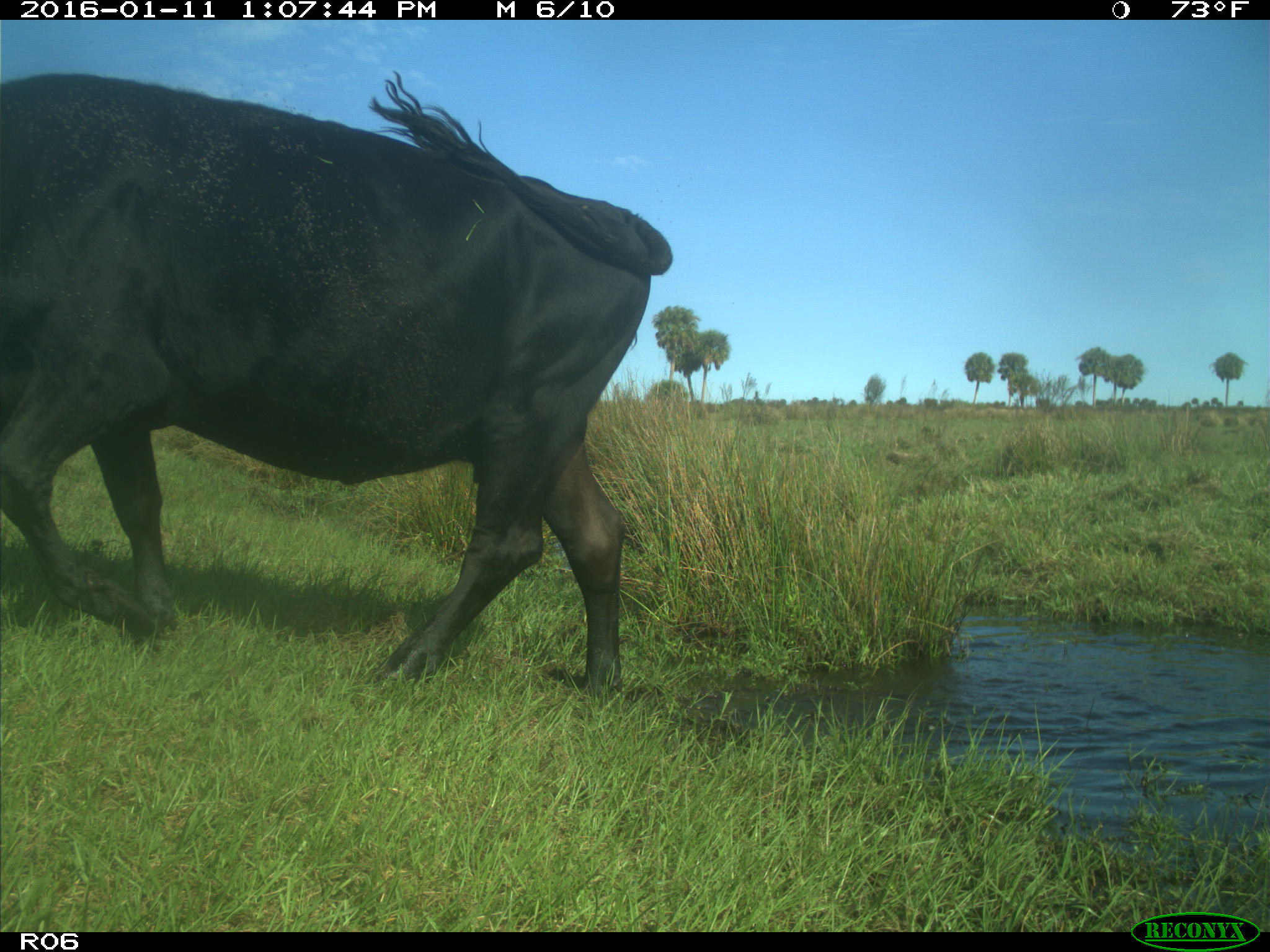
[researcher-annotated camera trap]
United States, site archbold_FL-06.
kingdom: Animalia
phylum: Chordata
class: Mammalia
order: Artiodactyla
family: Bovidae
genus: Bos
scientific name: Bos taurus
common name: domestic cow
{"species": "Bos taurus (domestic cow)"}